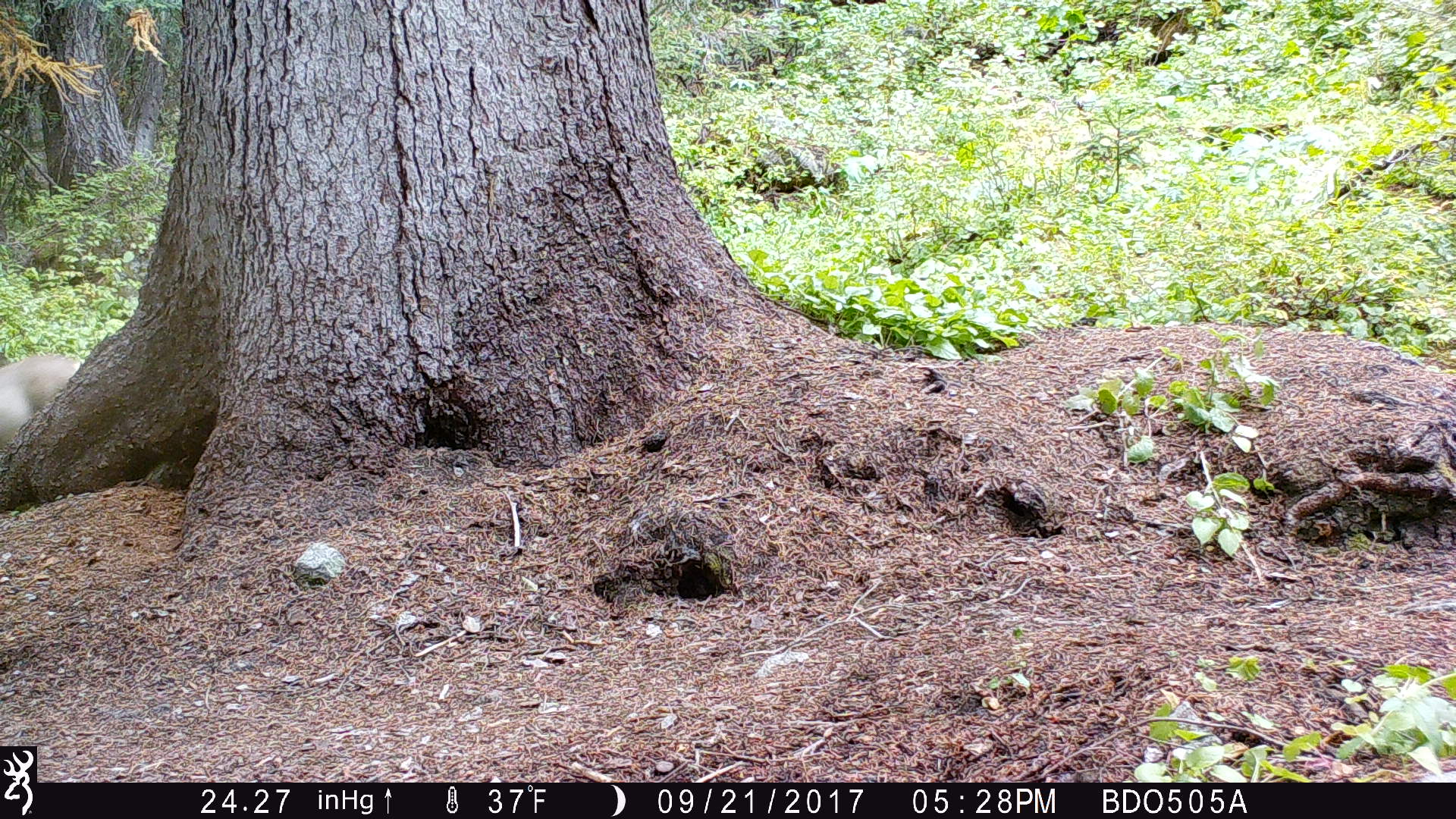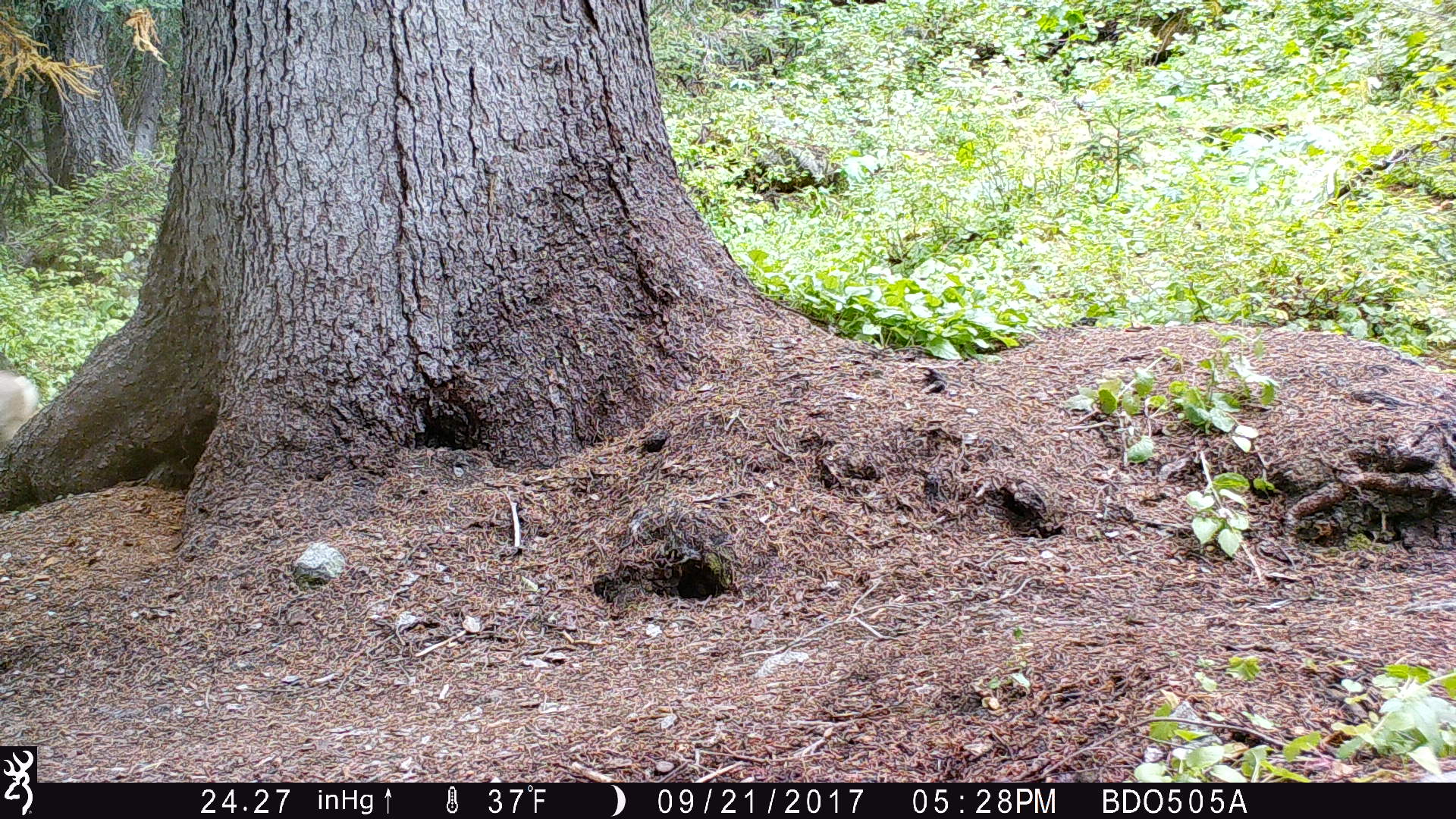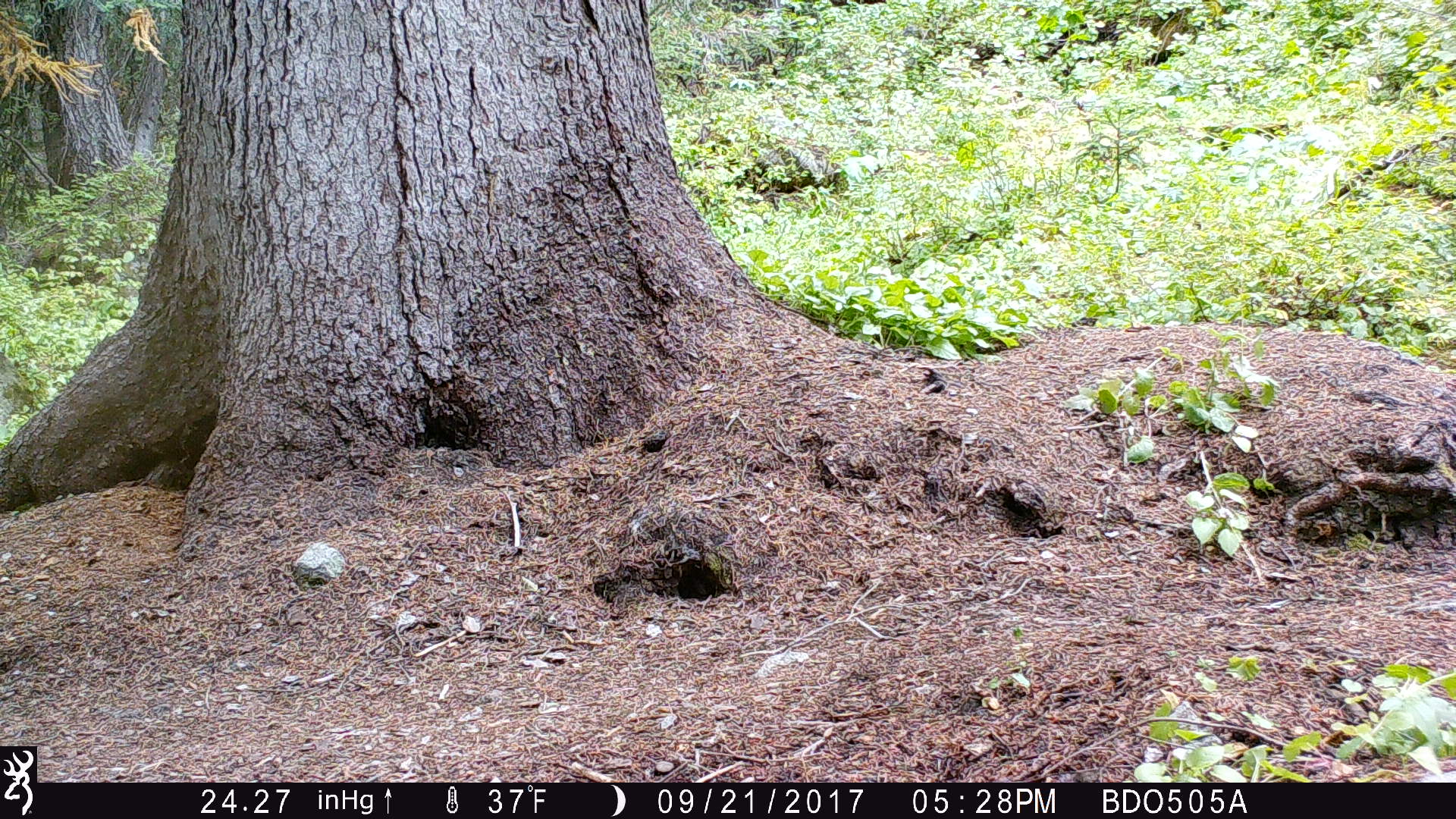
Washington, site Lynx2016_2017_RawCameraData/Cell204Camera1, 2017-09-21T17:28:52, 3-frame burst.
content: unidentified animal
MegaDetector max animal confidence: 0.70